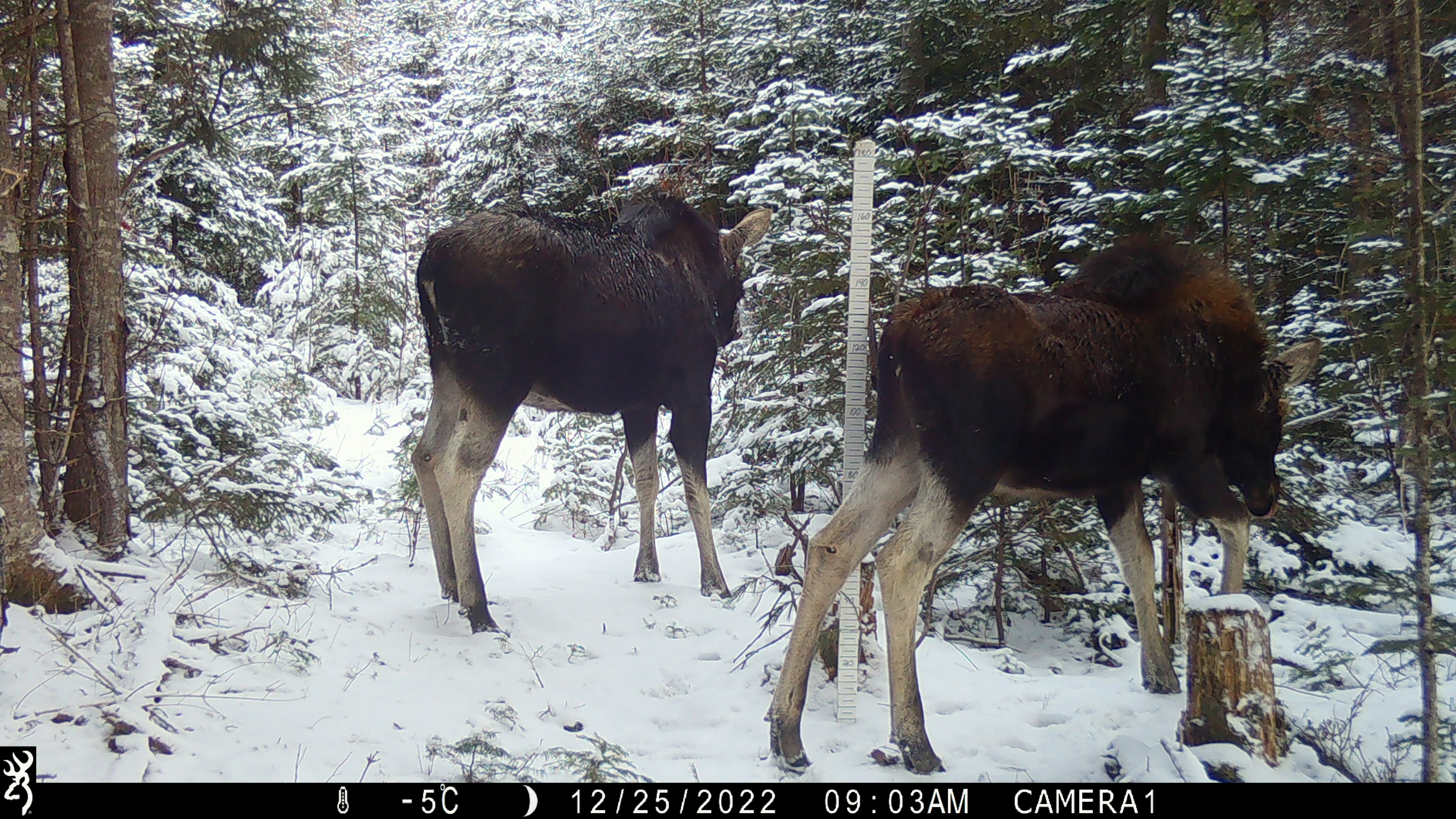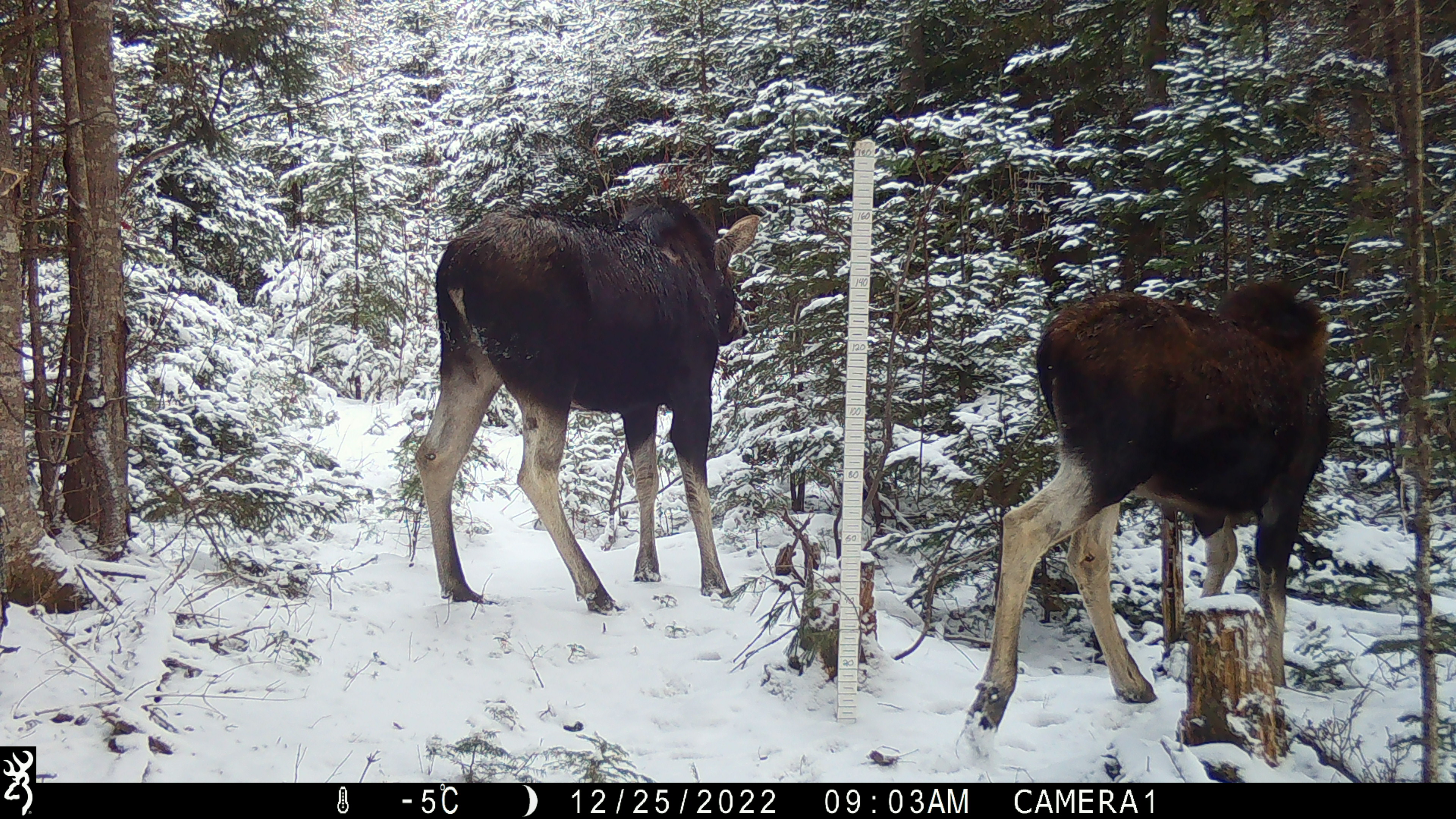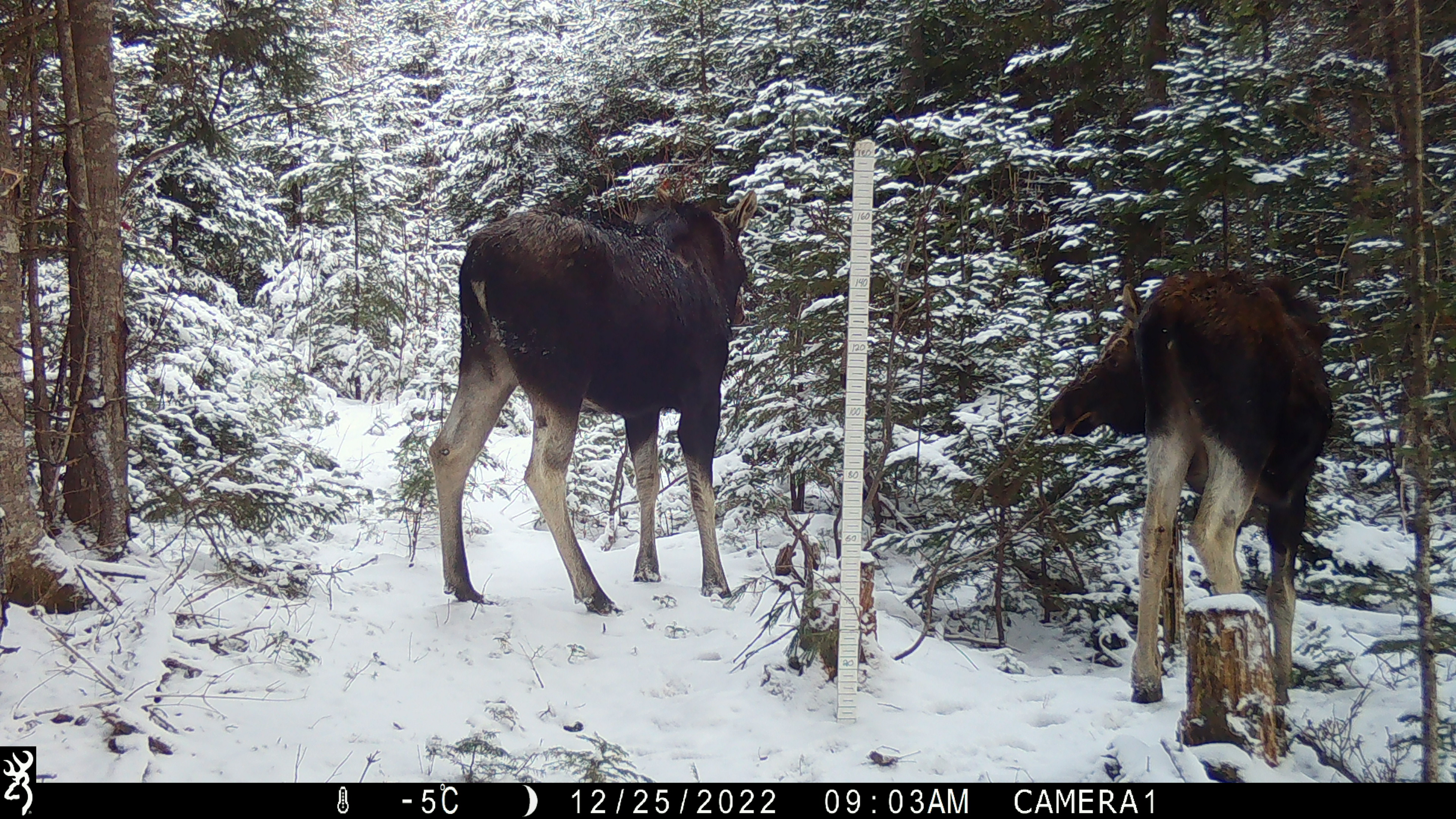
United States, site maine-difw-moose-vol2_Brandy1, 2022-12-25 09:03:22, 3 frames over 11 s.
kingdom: Animalia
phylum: Chordata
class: Mammalia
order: Artiodactyla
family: Cervidae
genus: Alces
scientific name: Alces alces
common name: moose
Moose (Alces alces).